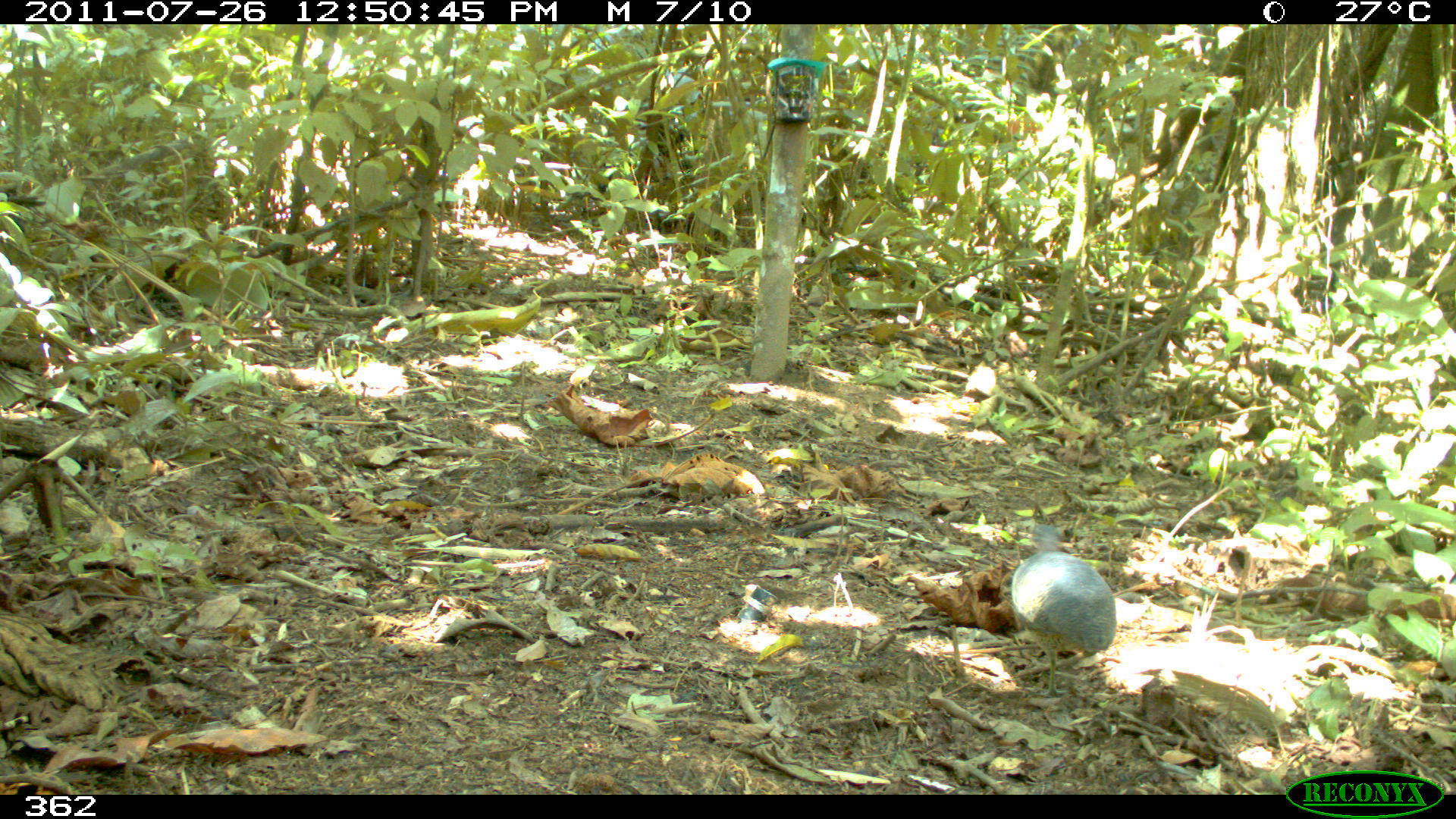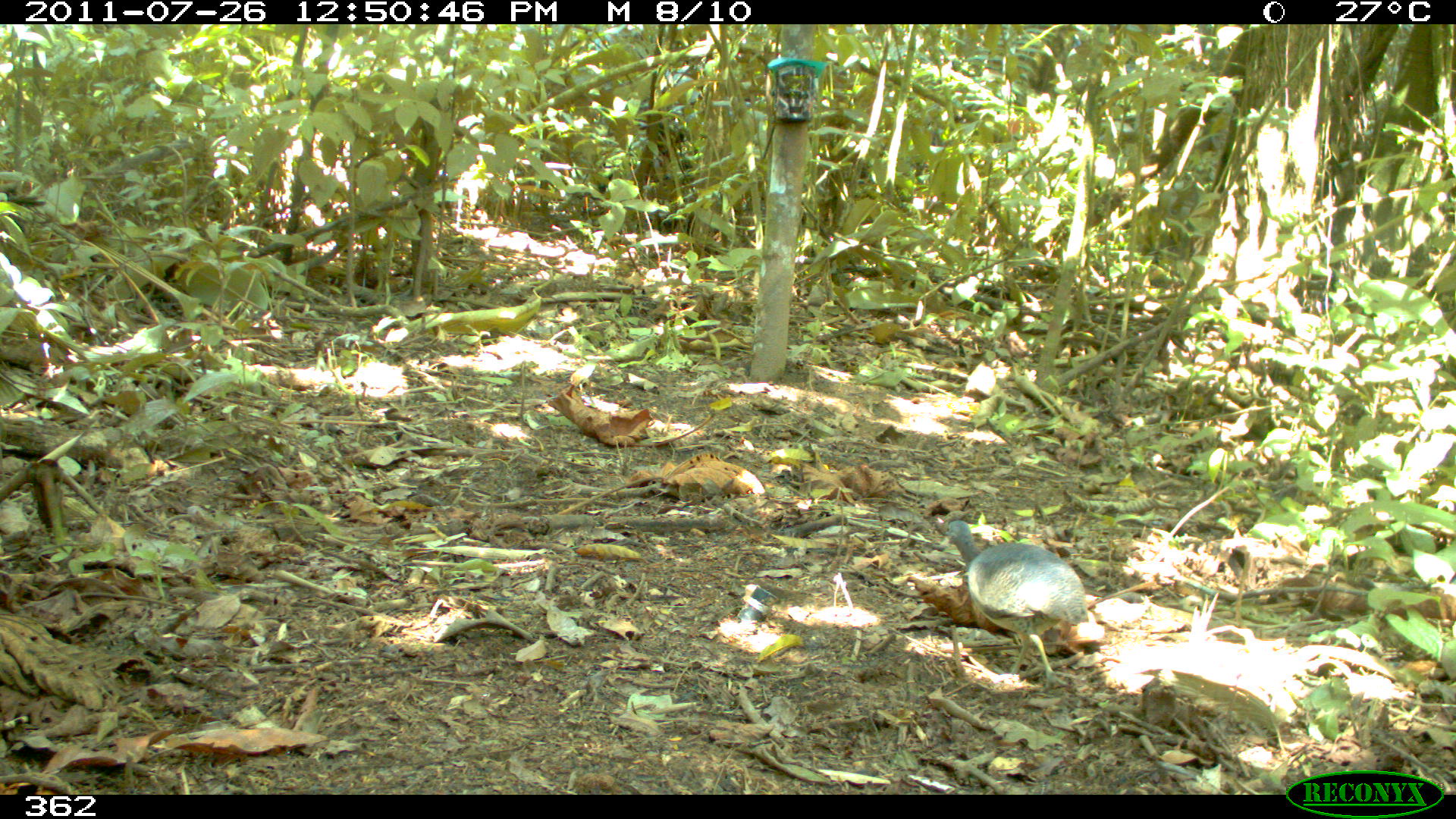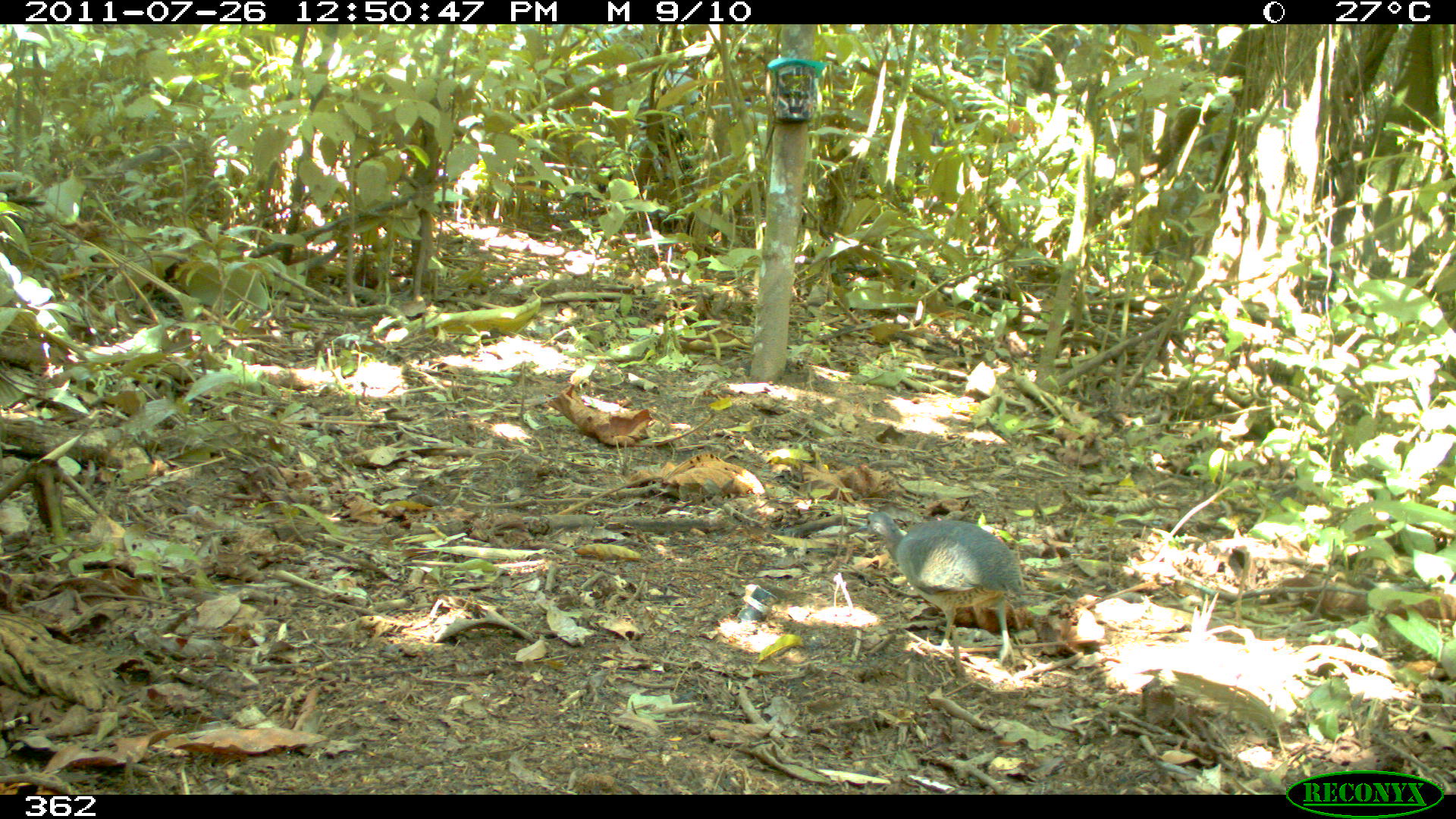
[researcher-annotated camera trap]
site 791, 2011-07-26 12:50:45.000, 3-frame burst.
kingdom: Animalia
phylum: Chordata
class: Aves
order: Galliformes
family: Phasianidae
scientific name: Phasianidae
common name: quails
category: quail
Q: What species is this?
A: Quail (quails) (Phasianidae).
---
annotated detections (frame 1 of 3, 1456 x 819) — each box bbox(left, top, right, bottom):
quail: bbox(1011, 526, 1114, 694)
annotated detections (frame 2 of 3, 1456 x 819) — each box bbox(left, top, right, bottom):
quail: bbox(943, 519, 1085, 680)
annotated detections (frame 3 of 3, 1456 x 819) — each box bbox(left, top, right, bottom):
quail: bbox(853, 509, 1023, 661)